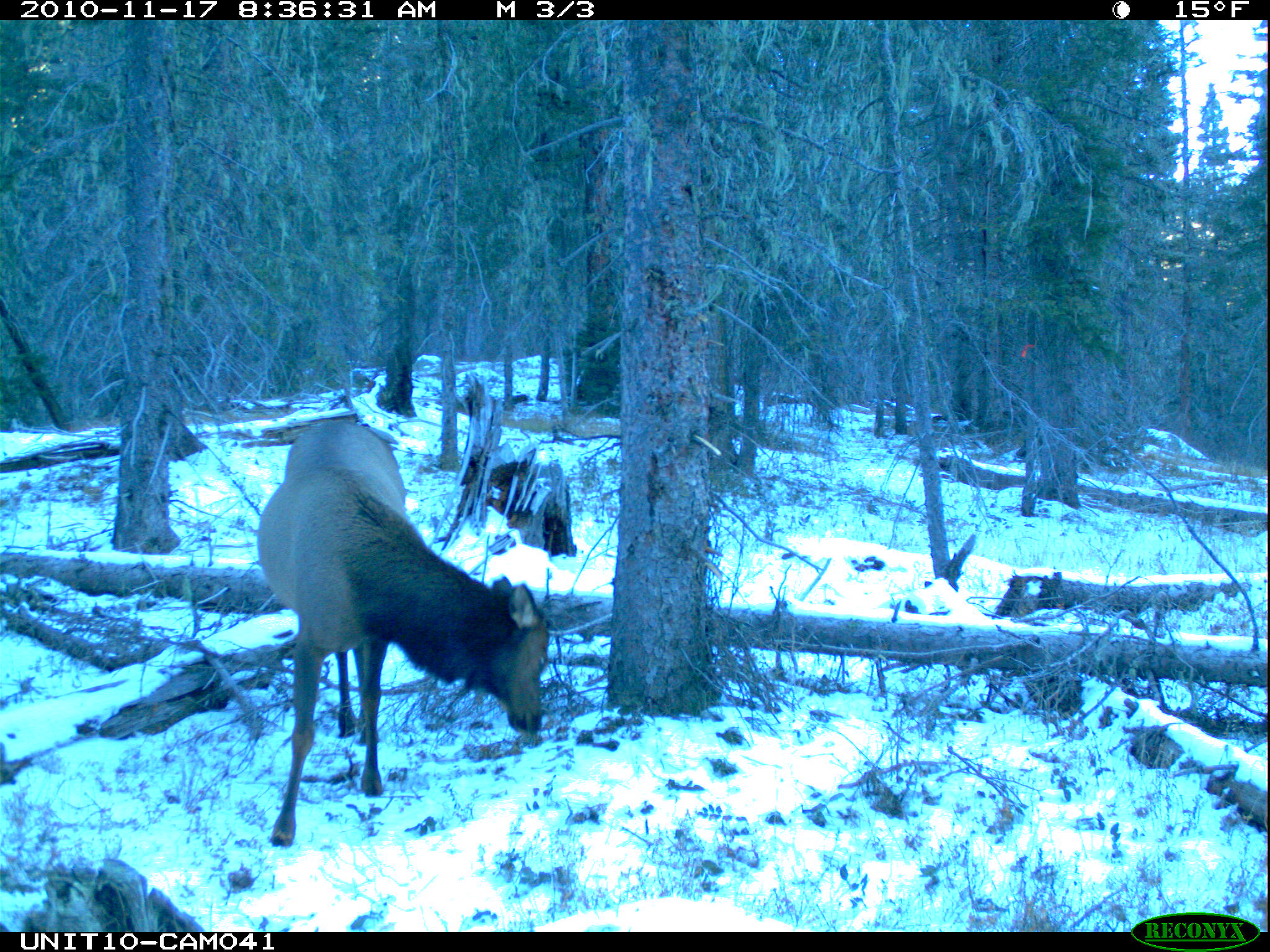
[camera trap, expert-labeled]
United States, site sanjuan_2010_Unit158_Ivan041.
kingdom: Animalia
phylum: Chordata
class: Mammalia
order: Artiodactyla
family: Cervidae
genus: Cervus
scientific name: Cervus elaphus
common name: red deer